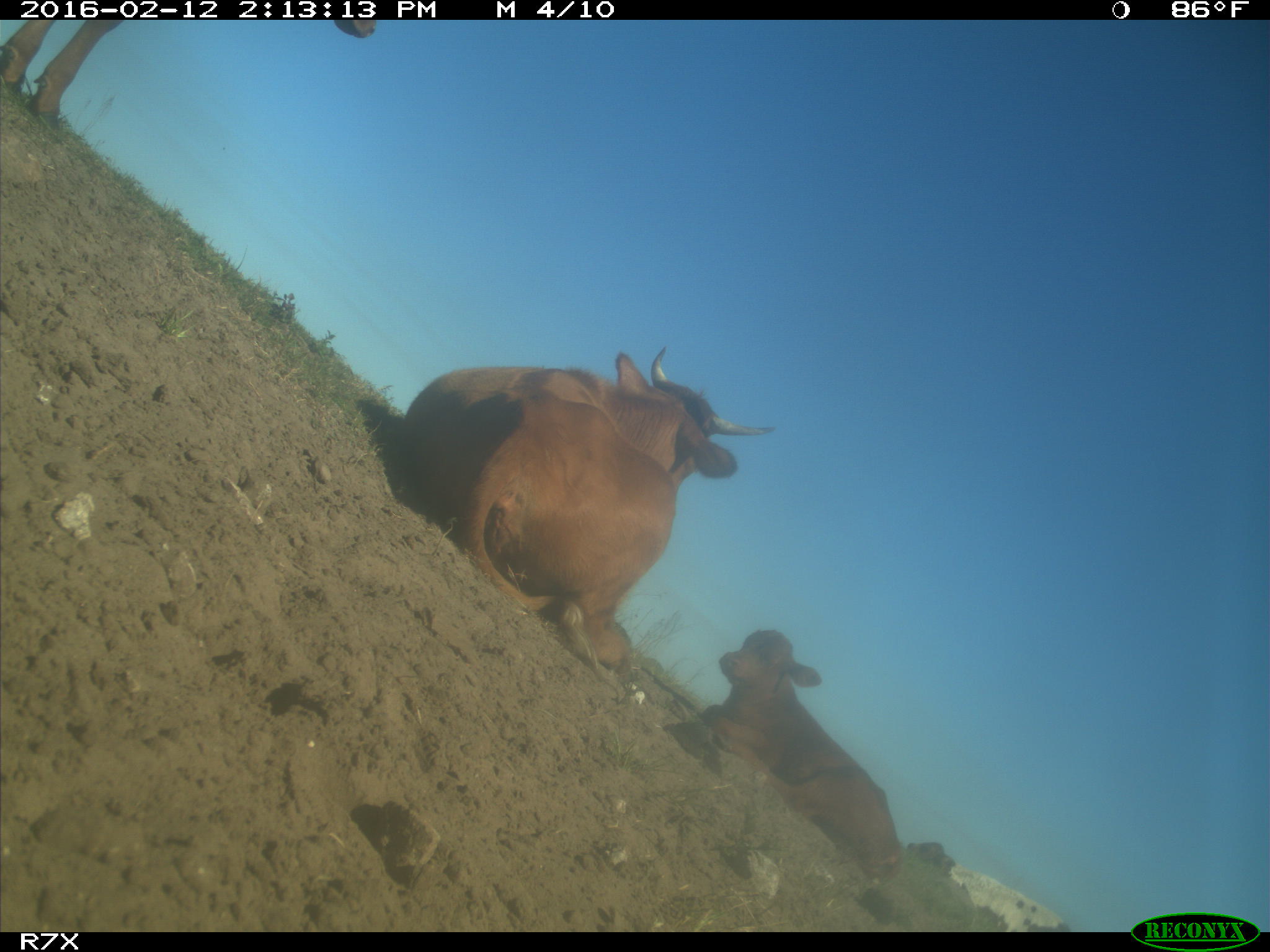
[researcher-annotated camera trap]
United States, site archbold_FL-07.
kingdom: Animalia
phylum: Chordata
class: Mammalia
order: Artiodactyla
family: Bovidae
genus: Bos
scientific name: Bos taurus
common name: domestic cow